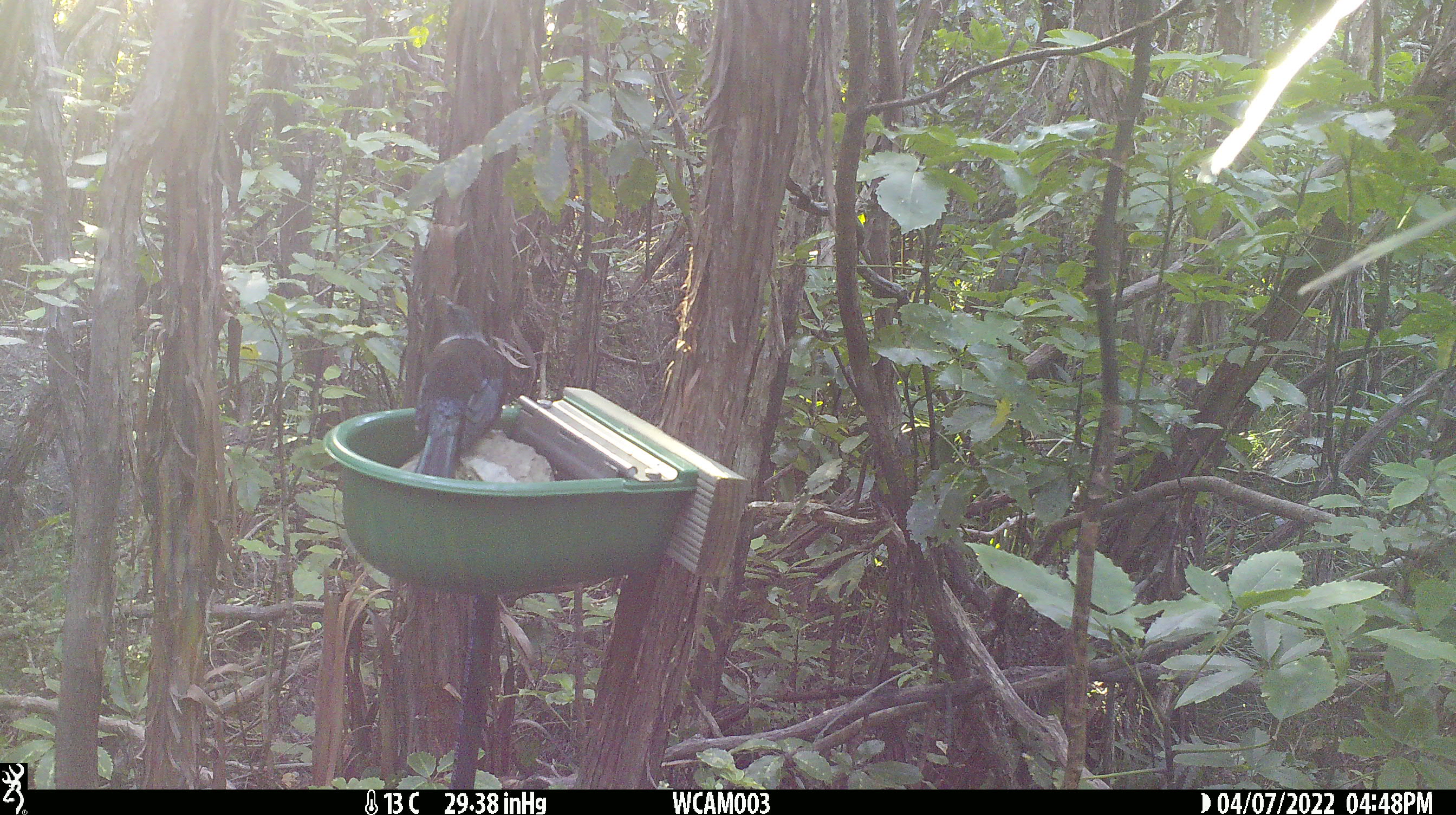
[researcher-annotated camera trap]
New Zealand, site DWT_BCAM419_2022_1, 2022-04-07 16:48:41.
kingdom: Animalia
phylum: Chordata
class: Aves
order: Passeriformes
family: Meliphagidae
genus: Prosthemadera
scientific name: Prosthemadera novaeseelandiae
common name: tui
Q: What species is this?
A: Tui (Prosthemadera novaeseelandiae).